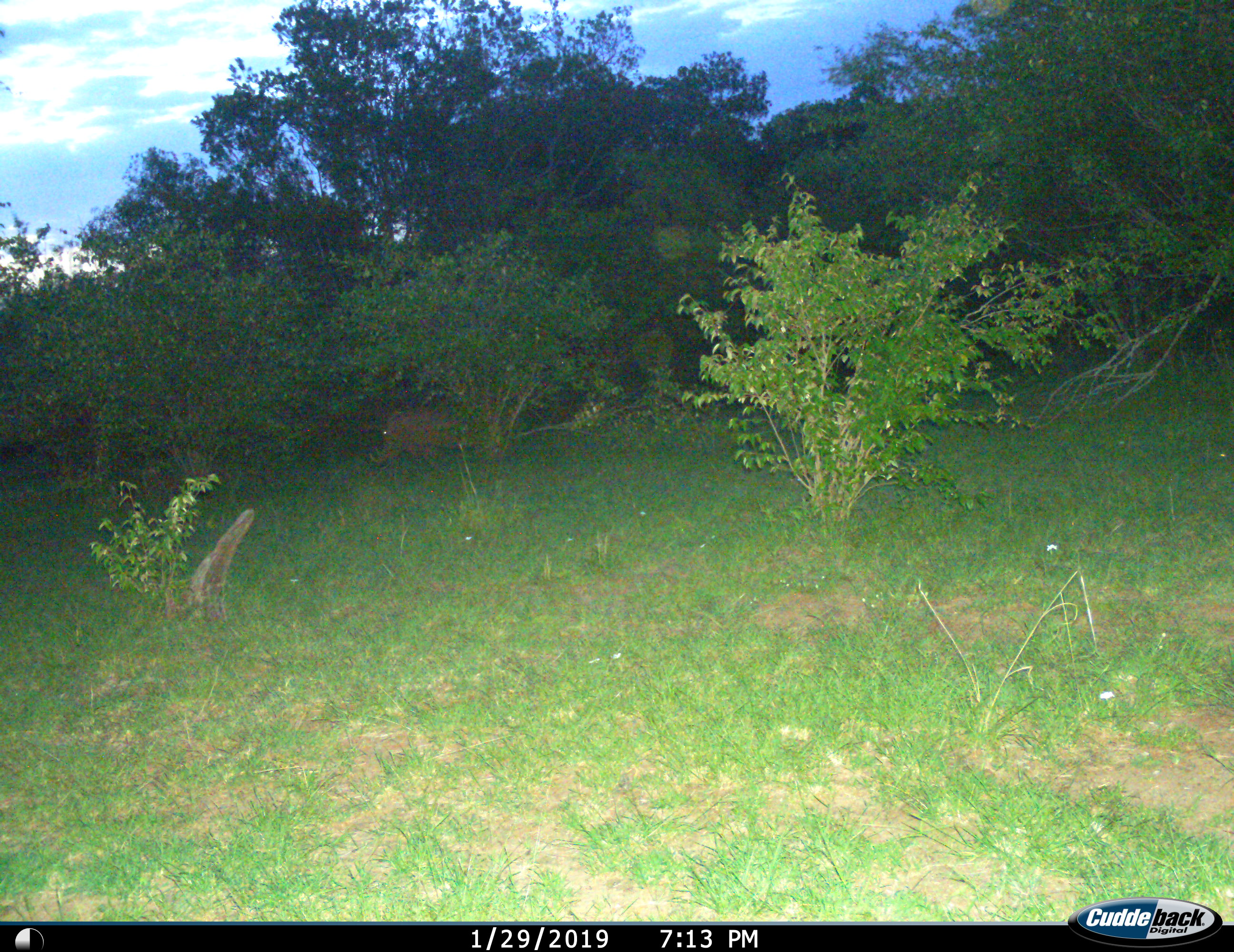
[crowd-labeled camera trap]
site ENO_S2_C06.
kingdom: Animalia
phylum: Chordata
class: Mammalia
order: Artiodactyla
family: Suidae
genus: Phacochoerus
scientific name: Phacochoerus africanus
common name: warthog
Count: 1.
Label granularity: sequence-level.